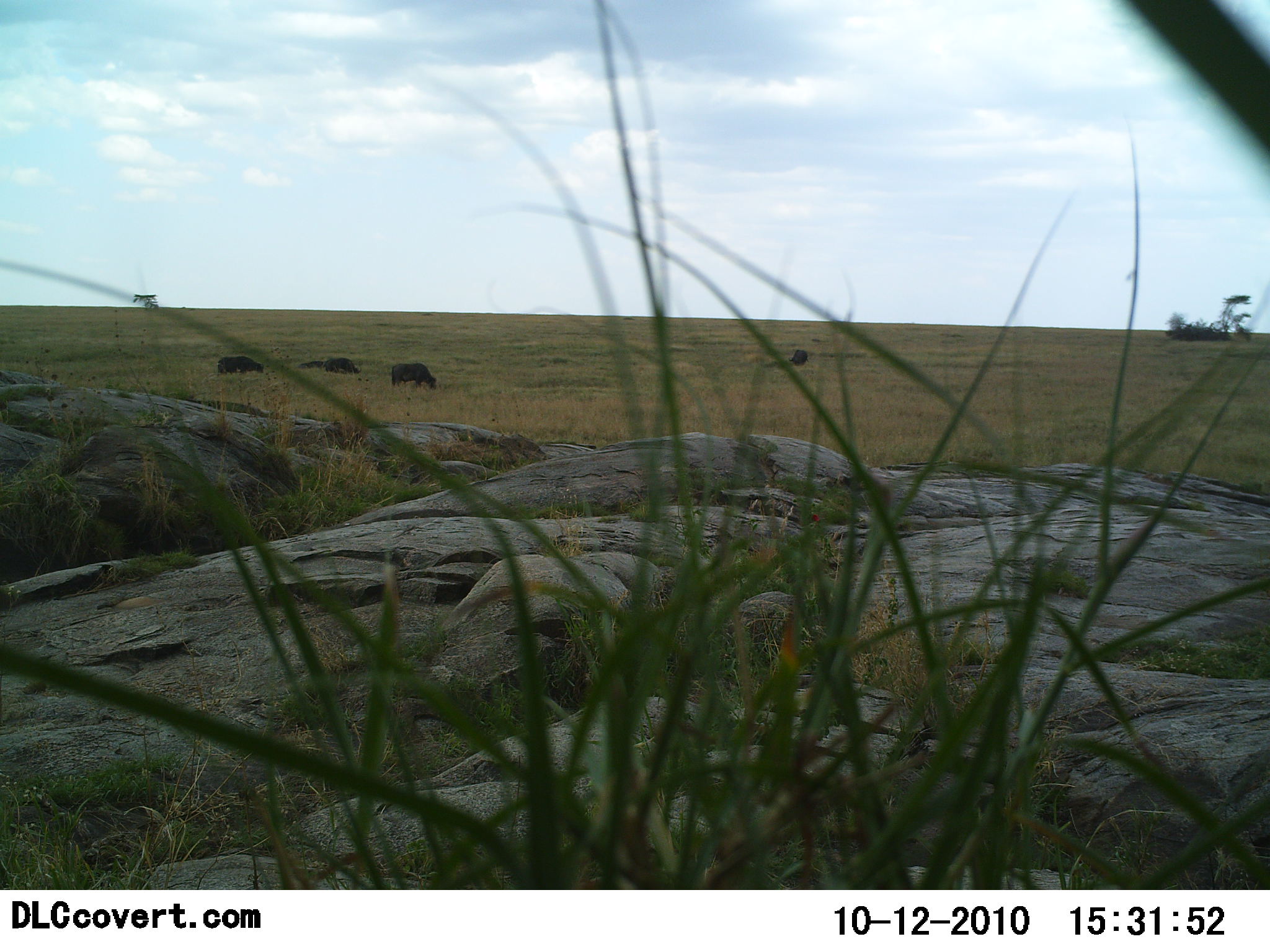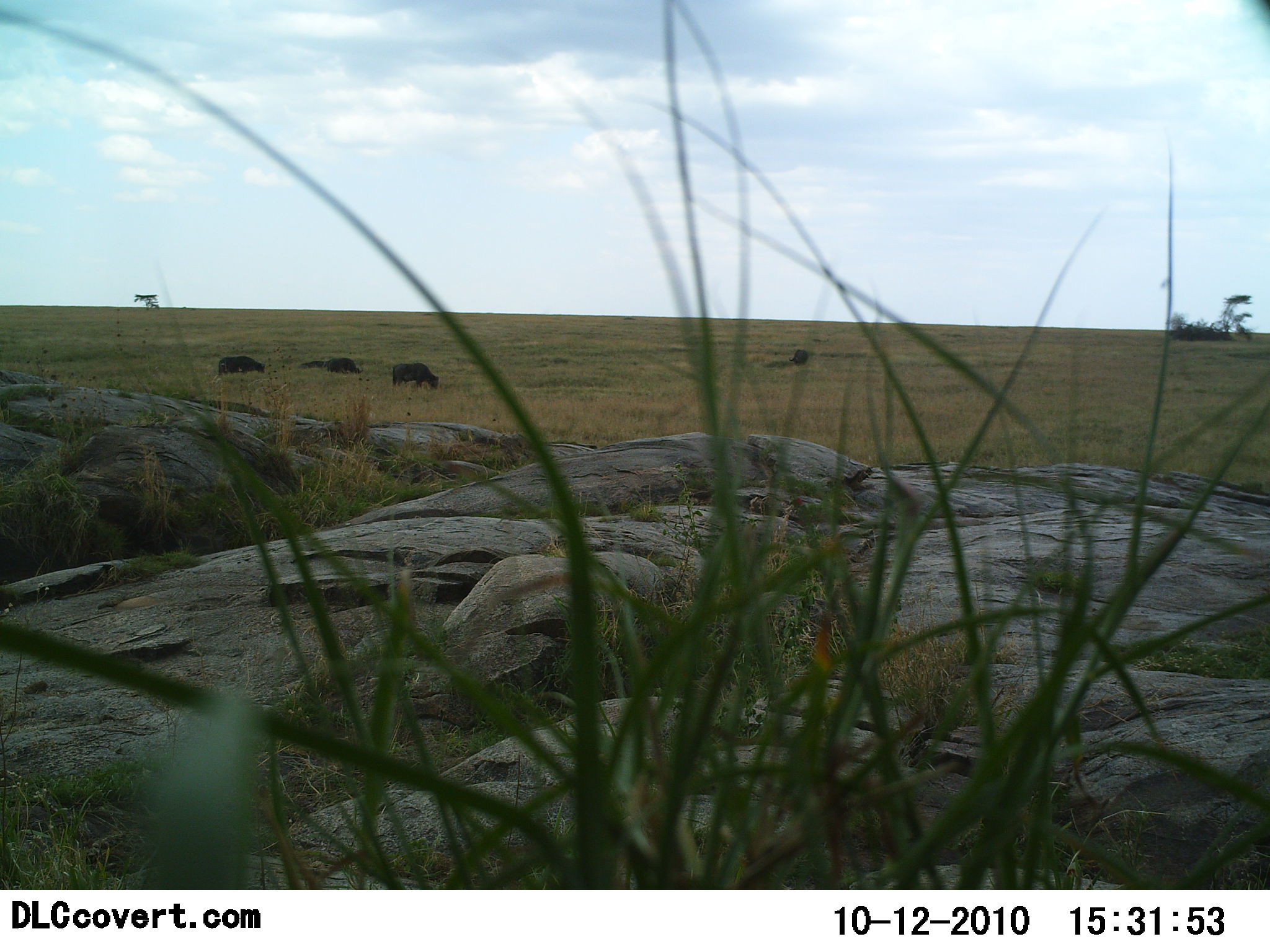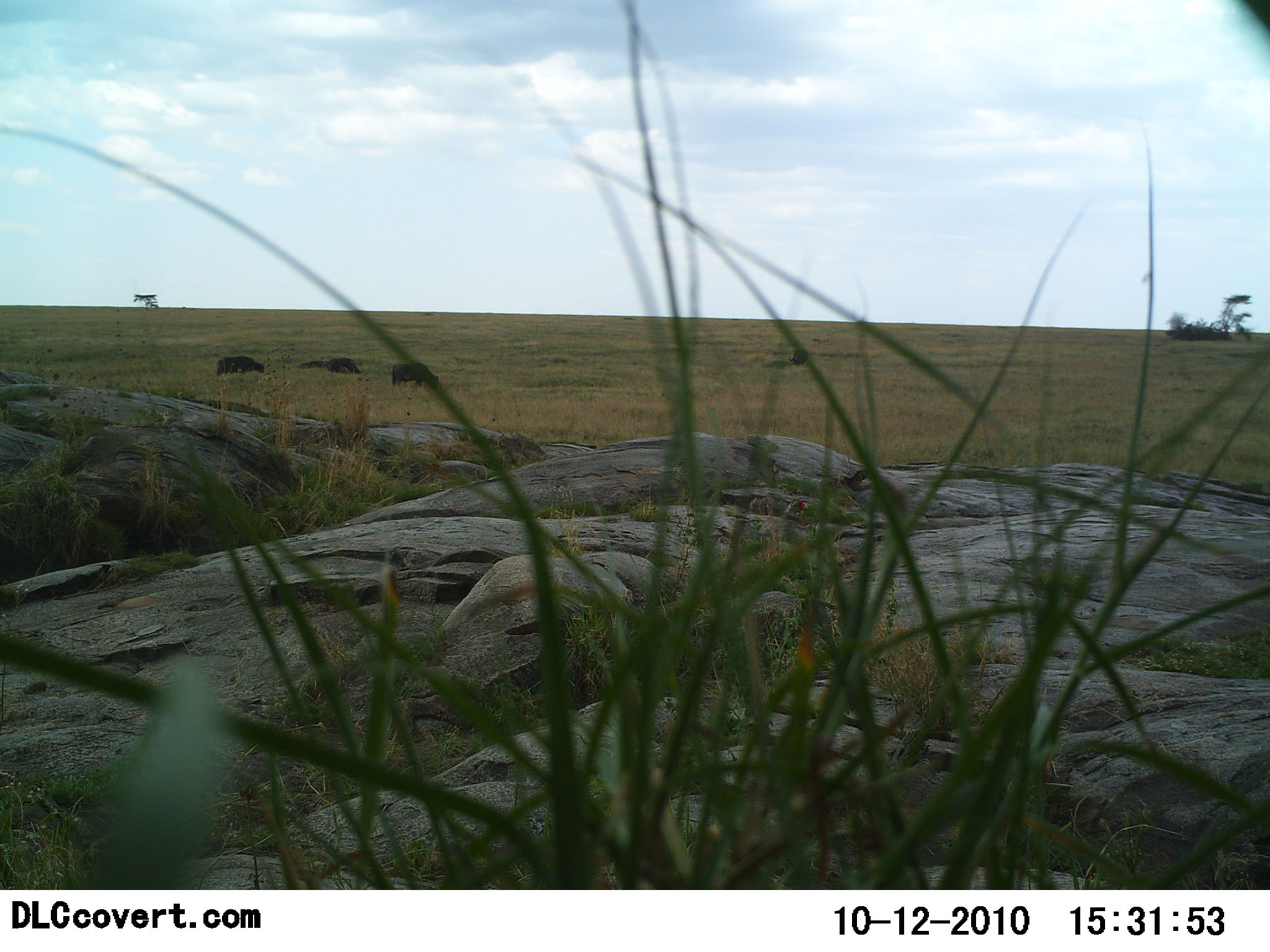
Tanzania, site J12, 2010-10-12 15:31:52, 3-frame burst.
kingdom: Animalia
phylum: Chordata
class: Mammalia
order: Artiodactyla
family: Bovidae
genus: Syncerus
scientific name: Syncerus caffer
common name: cape buffalo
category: buffalo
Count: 3.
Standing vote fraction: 40%.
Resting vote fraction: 7%.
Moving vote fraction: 13%.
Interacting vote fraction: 0%.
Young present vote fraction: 0%.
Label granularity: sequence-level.